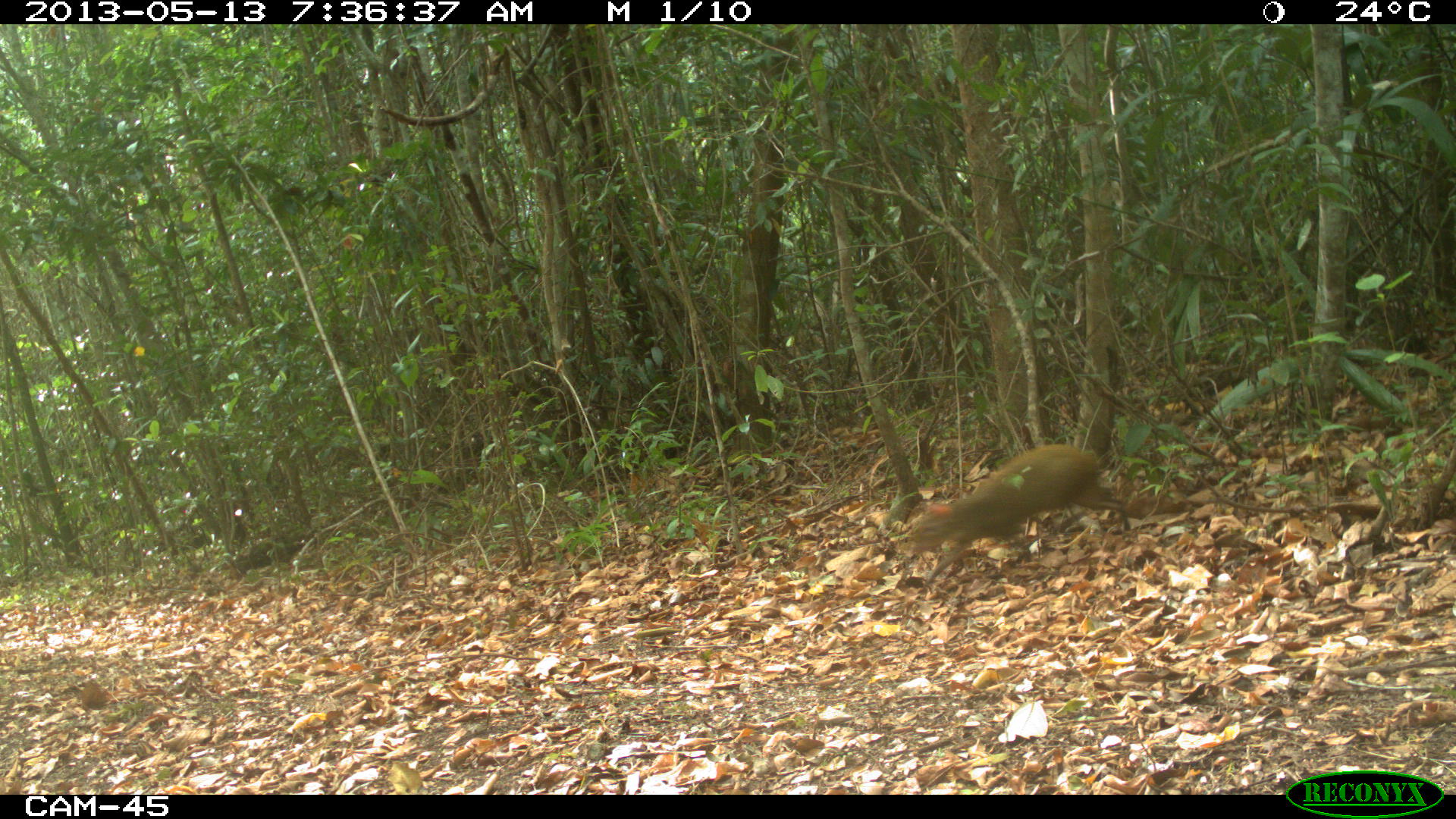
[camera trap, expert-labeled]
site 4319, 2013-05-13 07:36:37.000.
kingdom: Animalia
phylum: Chordata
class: Mammalia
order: Rodentia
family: Dasyproctidae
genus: Dasyprocta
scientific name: Dasyprocta punctata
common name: central american agouti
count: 1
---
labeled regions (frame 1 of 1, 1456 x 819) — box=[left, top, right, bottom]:
dasyprocta punctata: box=[908, 442, 1130, 581]